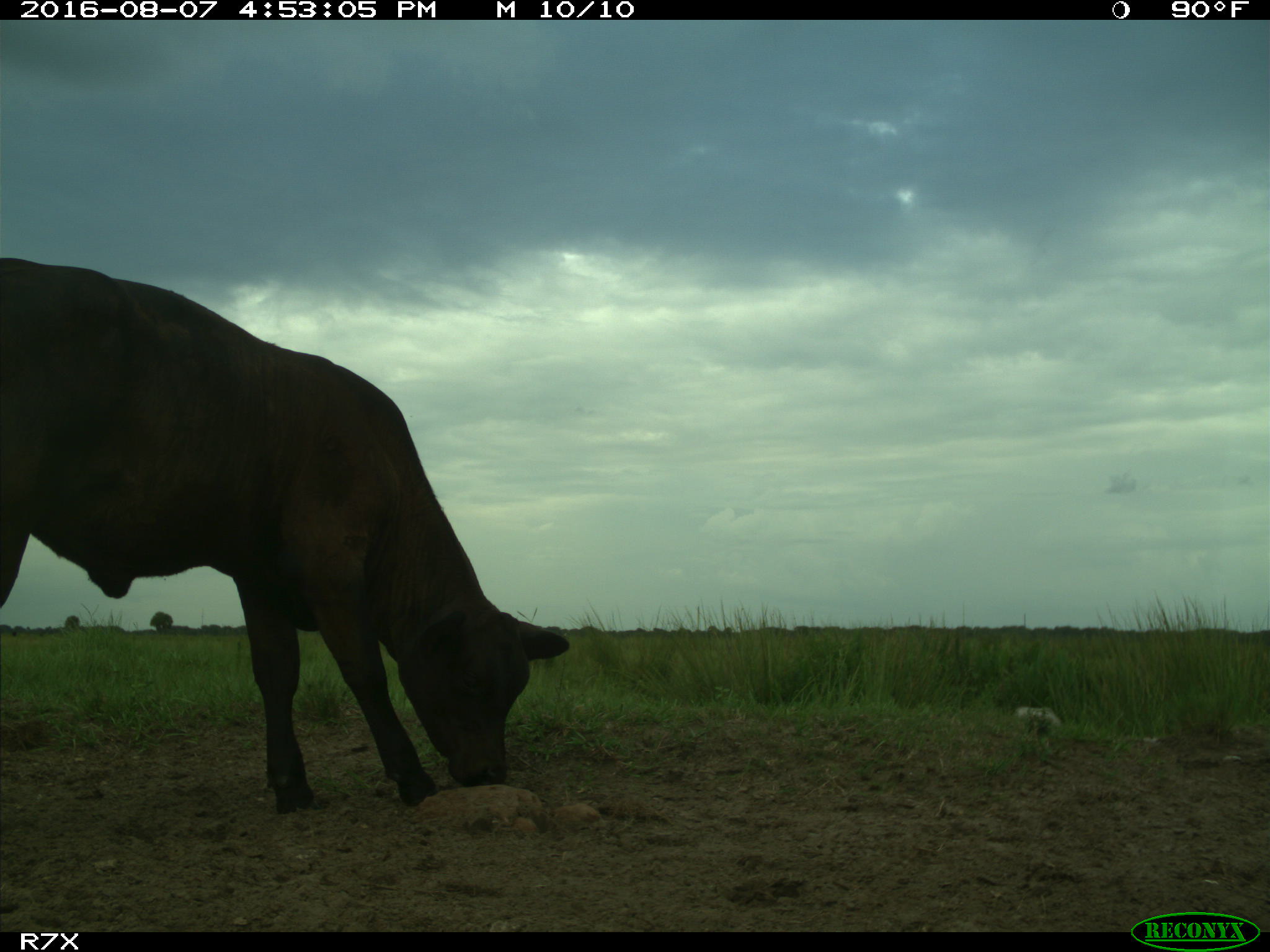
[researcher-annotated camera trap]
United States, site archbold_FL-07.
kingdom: Animalia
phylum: Chordata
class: Mammalia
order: Artiodactyla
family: Bovidae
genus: Bos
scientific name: Bos taurus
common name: domestic cow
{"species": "Bos taurus (domestic cow)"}